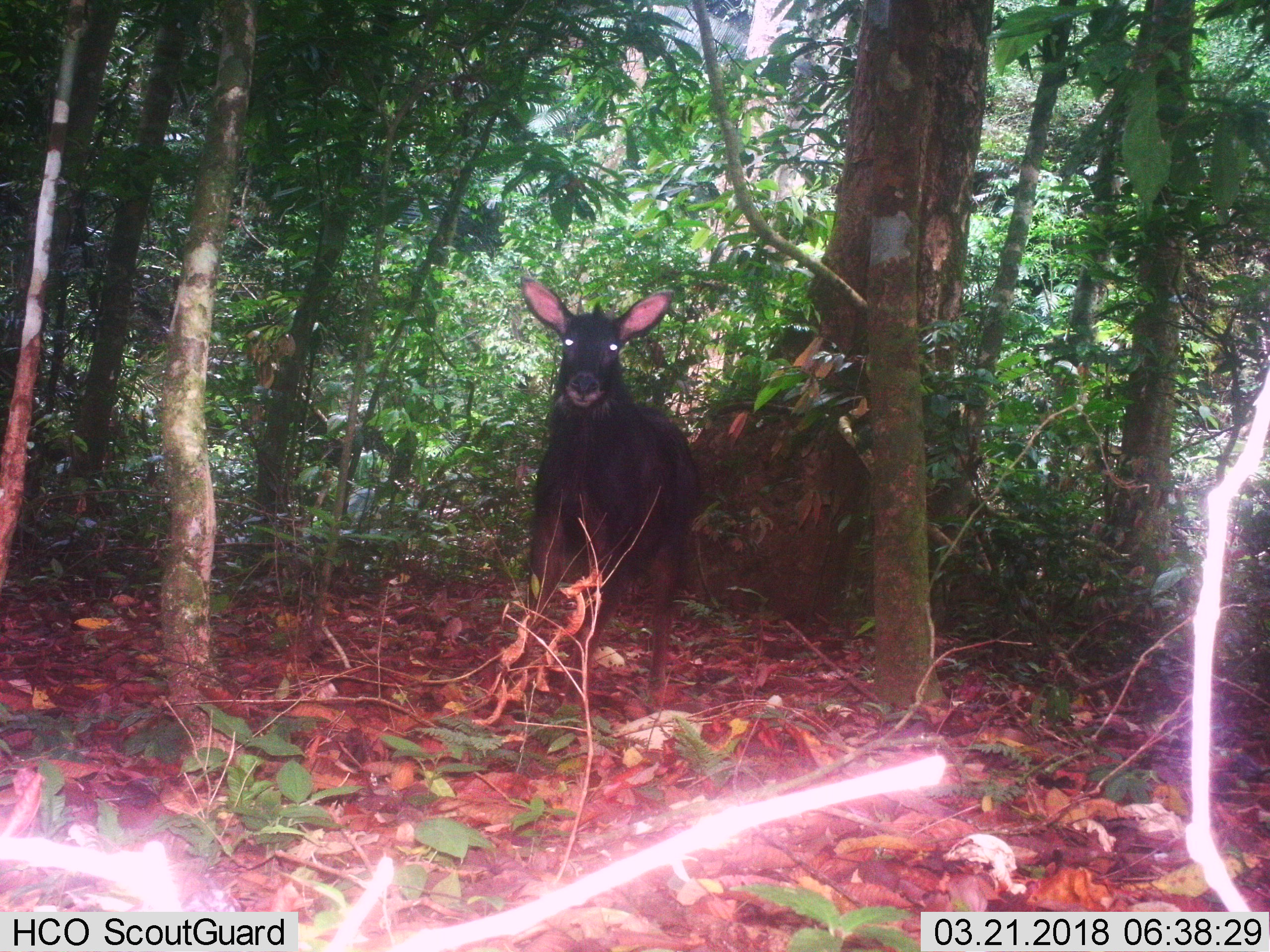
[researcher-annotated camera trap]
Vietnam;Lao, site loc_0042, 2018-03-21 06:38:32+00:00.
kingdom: Animalia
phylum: Chordata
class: Mammalia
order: Artiodactyla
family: Bovidae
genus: Capricornis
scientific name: Capricornis sumatraensis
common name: chinese serow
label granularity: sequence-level